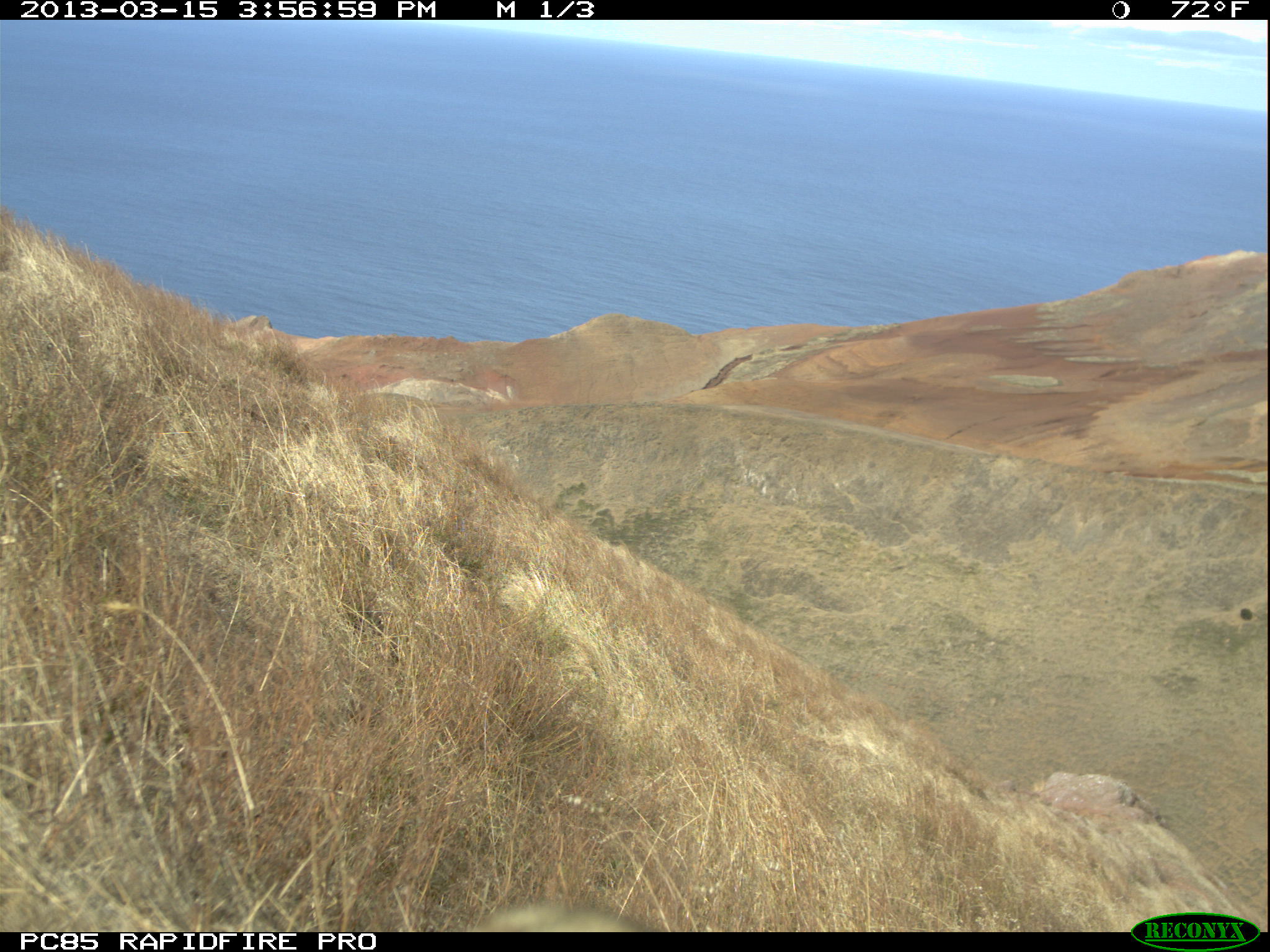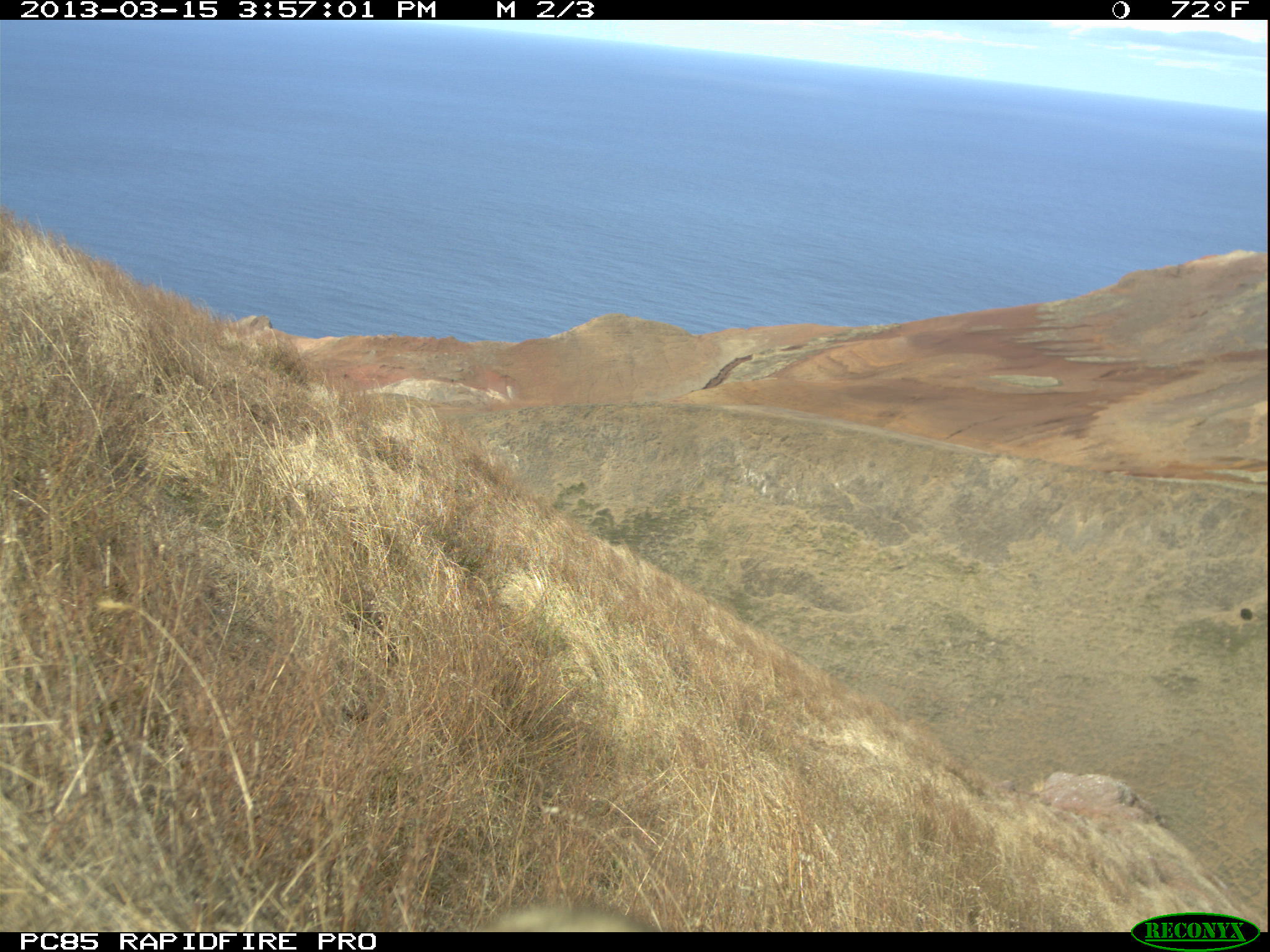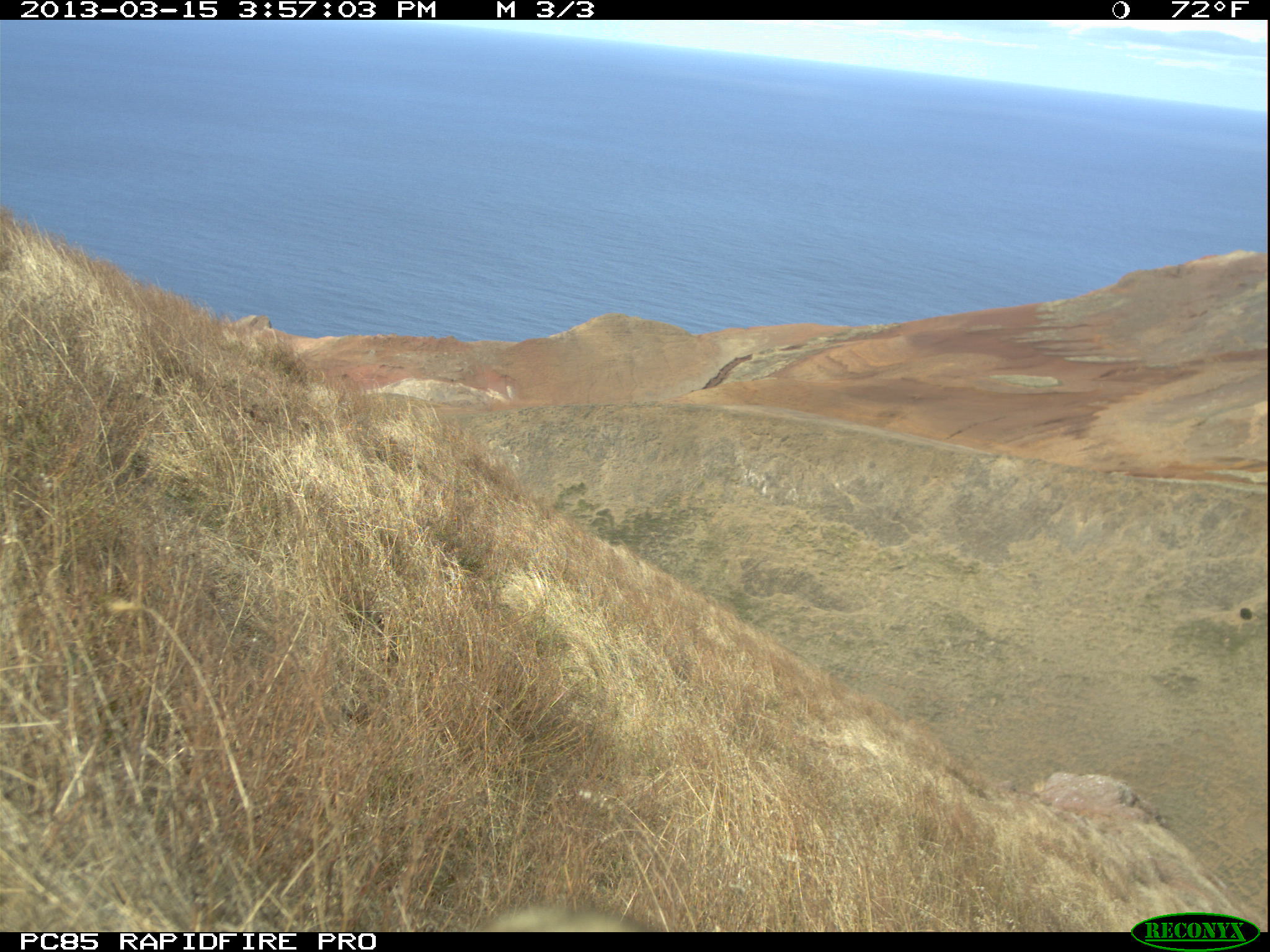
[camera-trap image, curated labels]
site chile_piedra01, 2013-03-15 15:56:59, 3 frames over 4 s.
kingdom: Animalia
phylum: Chordata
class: Mammalia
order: Lagomorpha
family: Leporidae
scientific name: Leporidae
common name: rabbits and hares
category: rabbit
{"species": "rabbit (rabbits and hares) (Leporidae)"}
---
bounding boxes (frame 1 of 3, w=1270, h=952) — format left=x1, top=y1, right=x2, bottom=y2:
rabbit: left=469, top=894, right=639, bottom=935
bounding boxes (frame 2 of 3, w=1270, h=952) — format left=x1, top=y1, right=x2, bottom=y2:
rabbit: left=476, top=896, right=652, bottom=933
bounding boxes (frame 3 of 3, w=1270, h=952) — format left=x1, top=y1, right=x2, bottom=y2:
rabbit: left=479, top=900, right=642, bottom=932